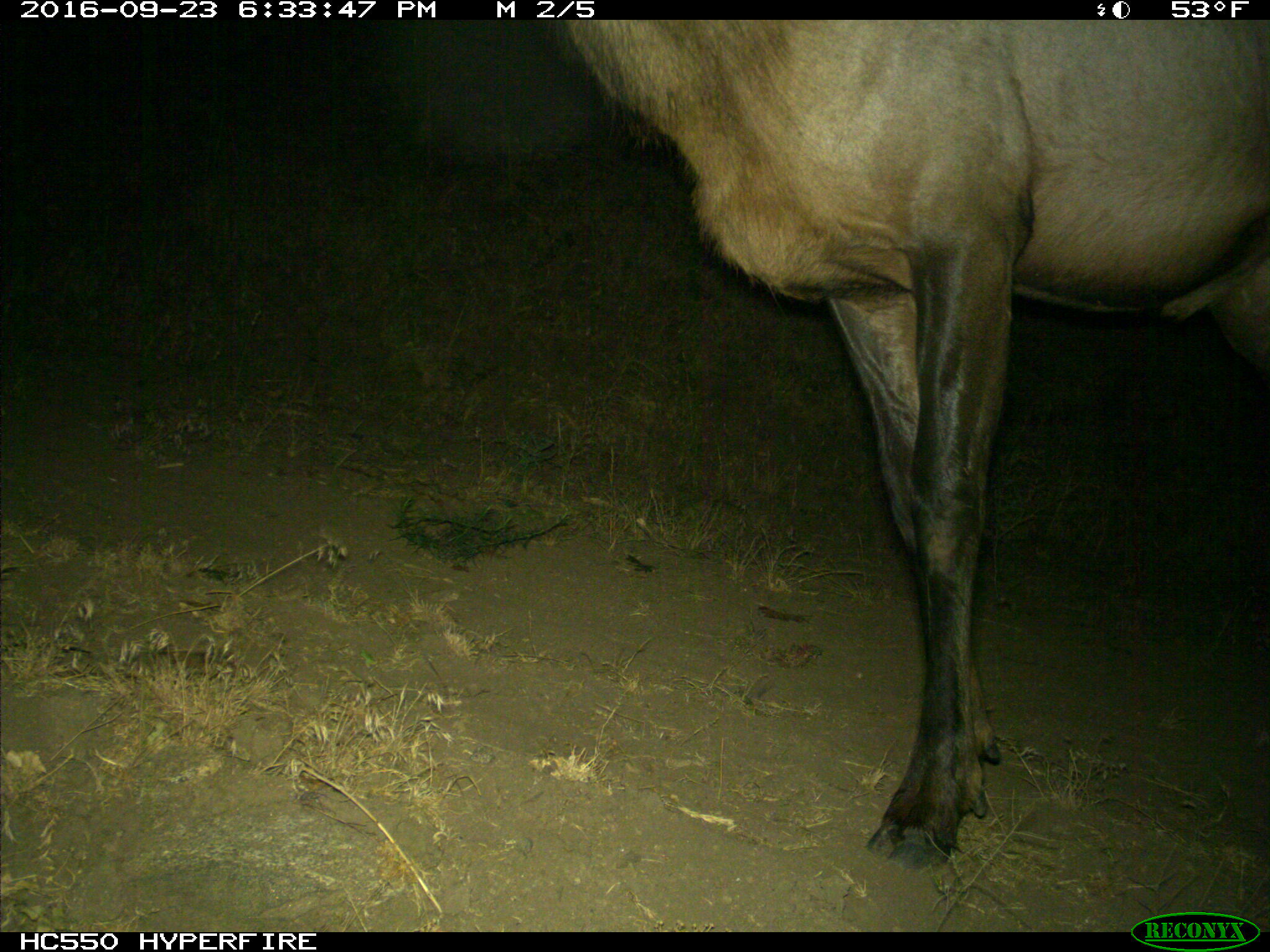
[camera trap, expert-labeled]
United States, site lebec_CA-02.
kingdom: Animalia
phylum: Chordata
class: Mammalia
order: Artiodactyla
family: Cervidae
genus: Cervus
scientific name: Cervus canadensis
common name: elk